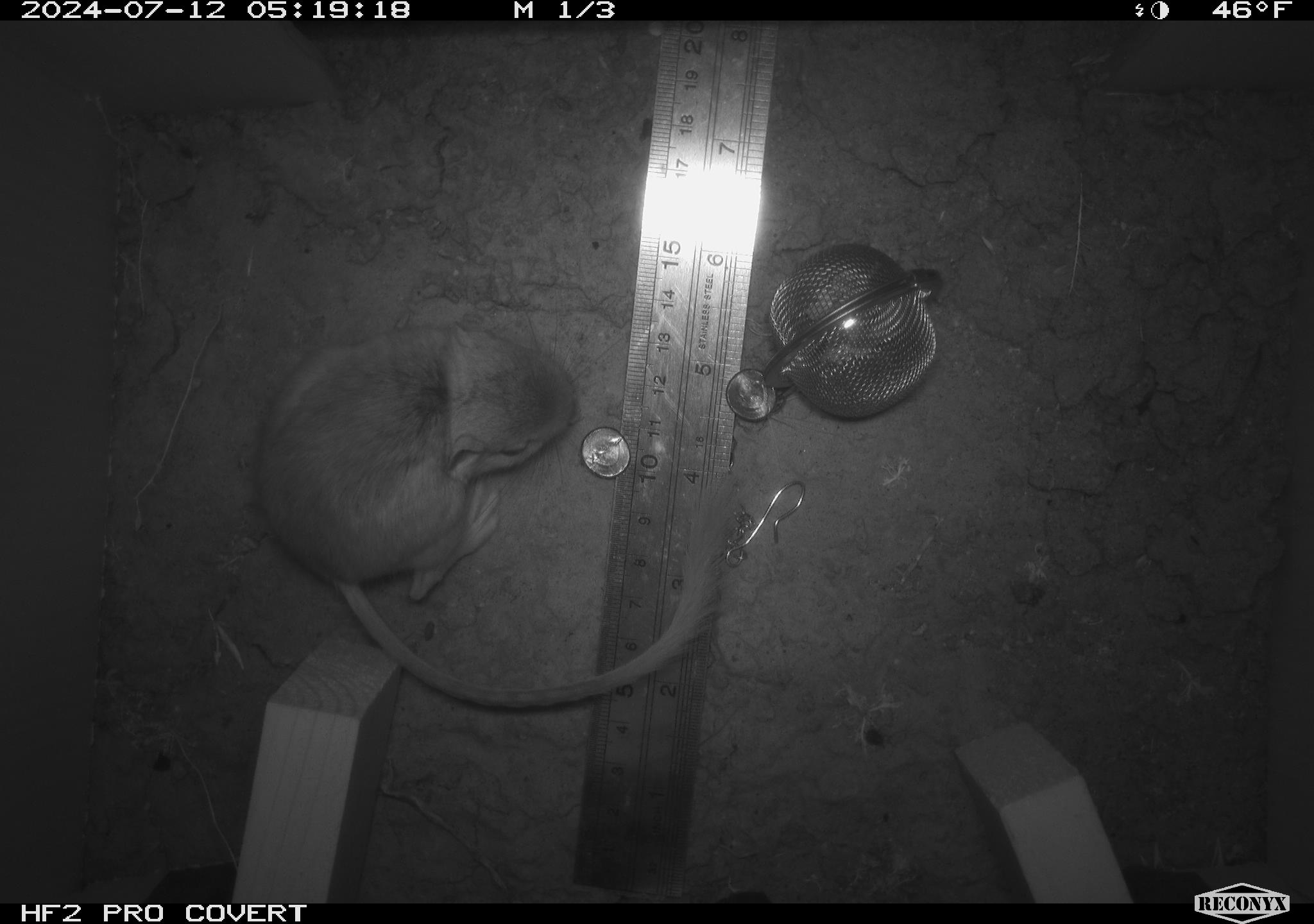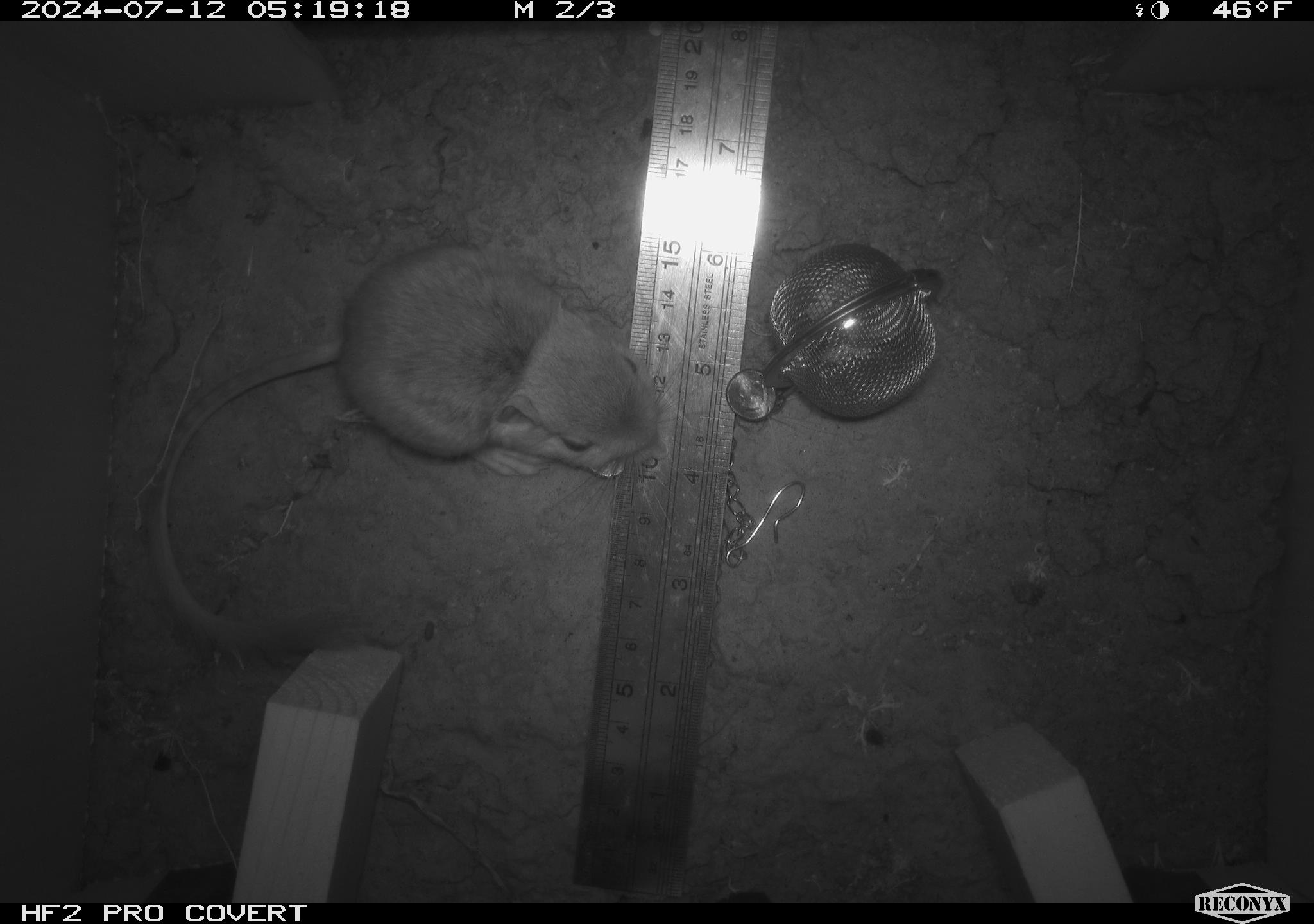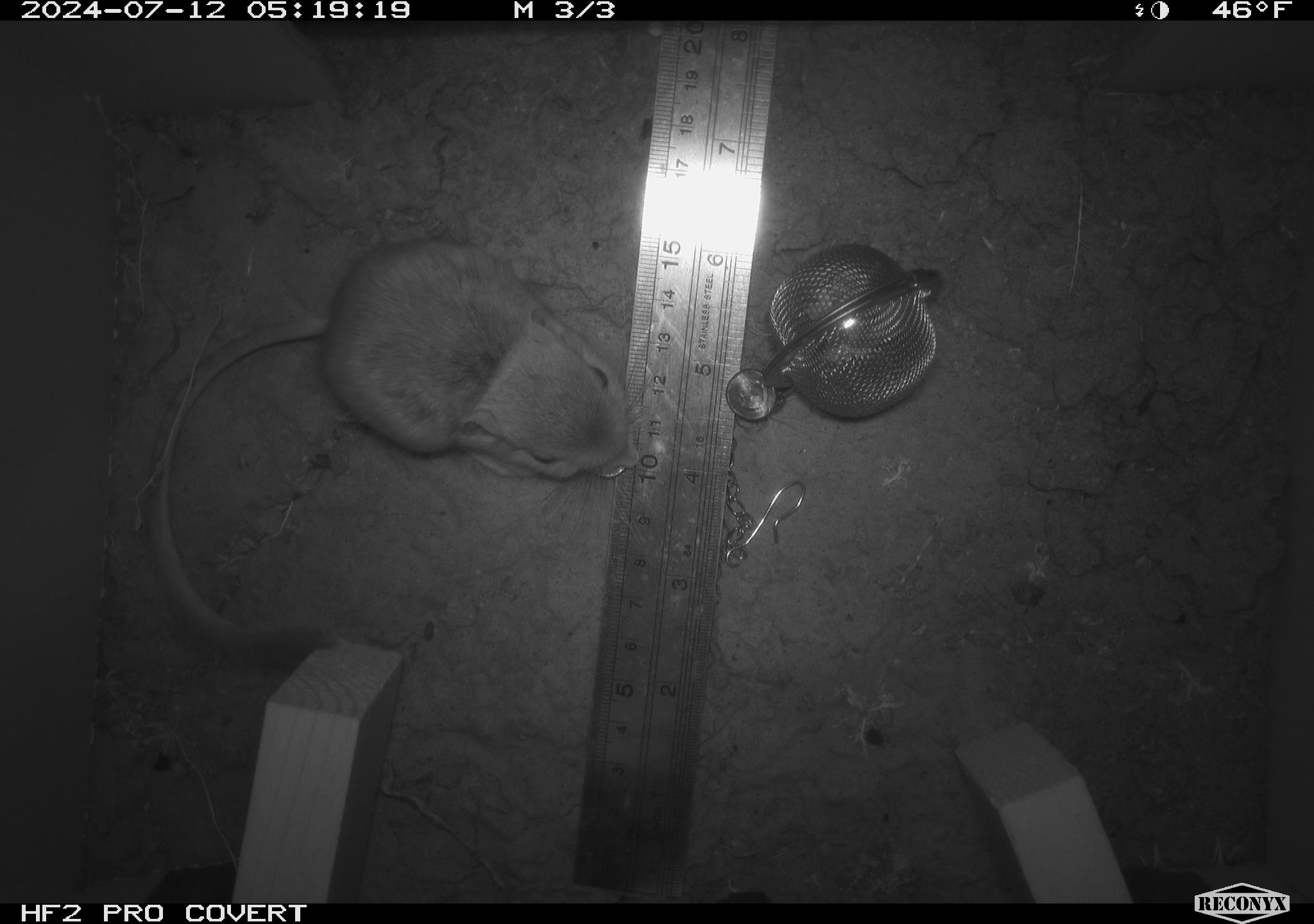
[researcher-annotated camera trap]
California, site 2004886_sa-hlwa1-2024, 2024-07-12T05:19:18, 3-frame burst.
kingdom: Animalia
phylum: Chordata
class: Mammalia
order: Rodentia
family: Heteromyidae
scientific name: Heteromyidae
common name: kangaroo rats and pocket mice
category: heteromyidae family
Heteromyidae family (kangaroo rats and pocket mice) (Heteromyidae).